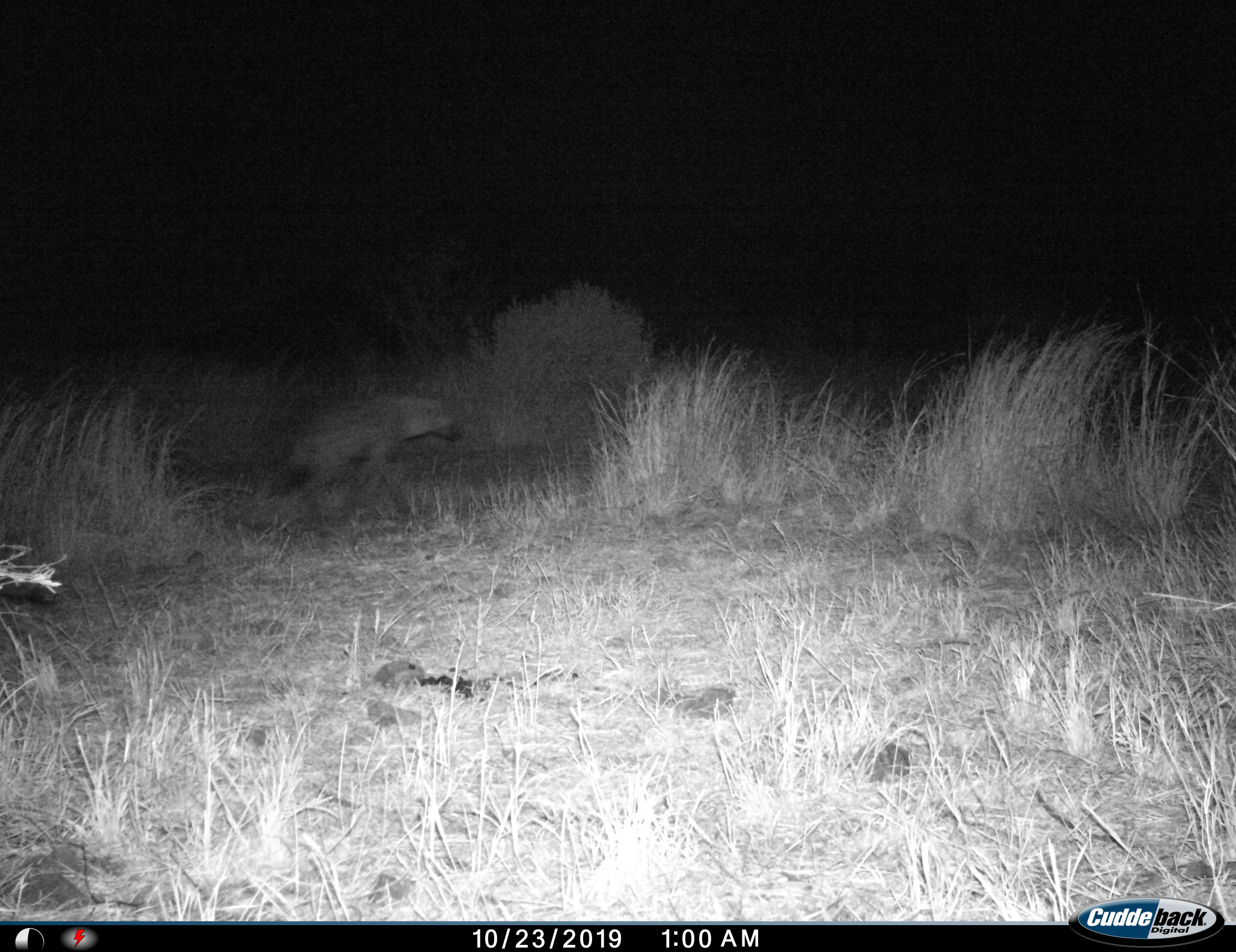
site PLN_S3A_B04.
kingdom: Animalia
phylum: Chordata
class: Mammalia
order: Carnivora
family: Hyaenidae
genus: Crocuta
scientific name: Crocuta crocuta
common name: spotted hyena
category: hyenaspotted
Hyenaspotted (spotted hyena) (Crocuta crocuta), count 1. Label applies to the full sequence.